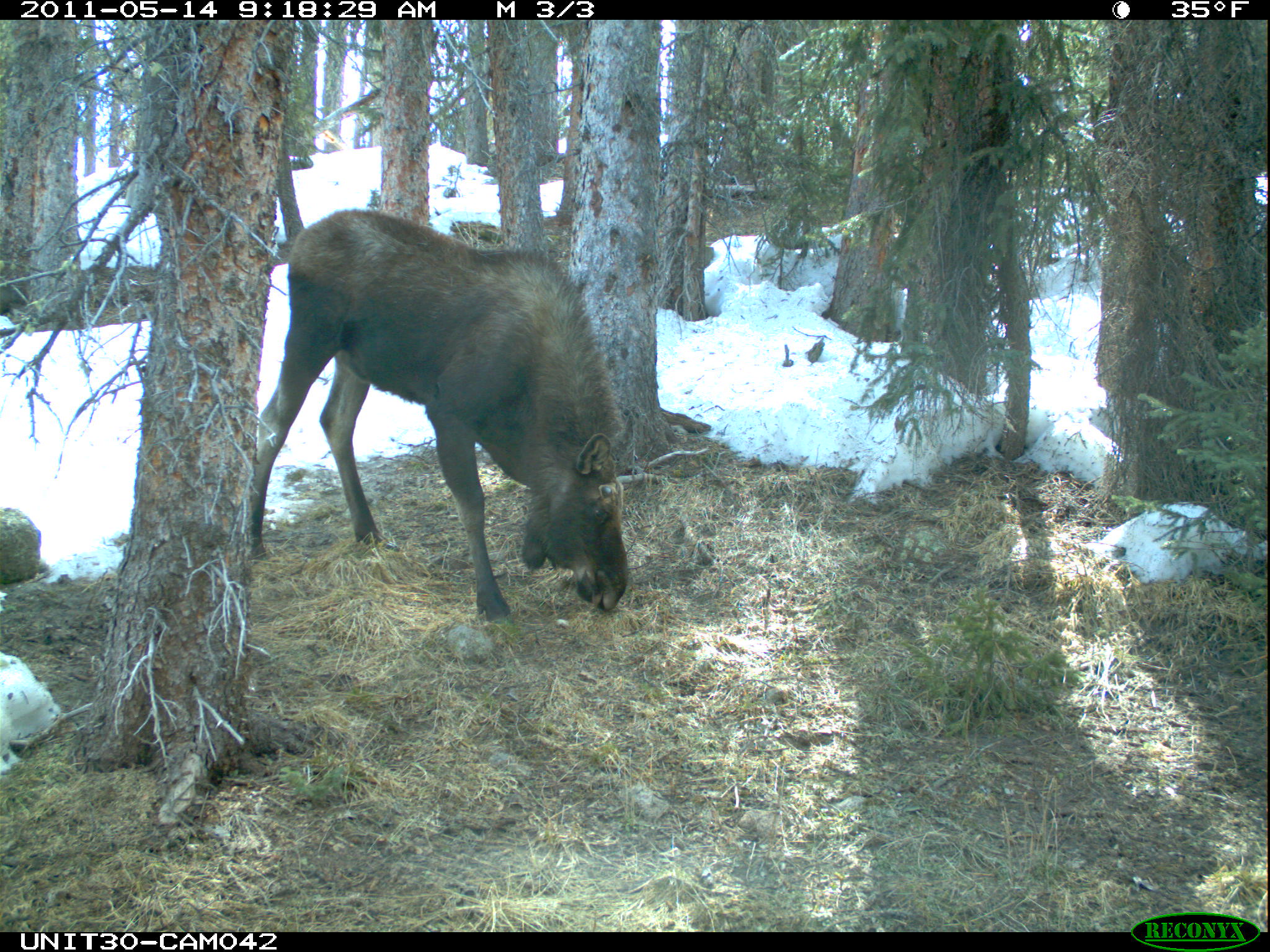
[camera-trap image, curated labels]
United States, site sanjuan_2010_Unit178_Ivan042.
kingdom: Animalia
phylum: Chordata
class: Mammalia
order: Artiodactyla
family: Cervidae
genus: Alces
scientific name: Alces alces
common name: moose